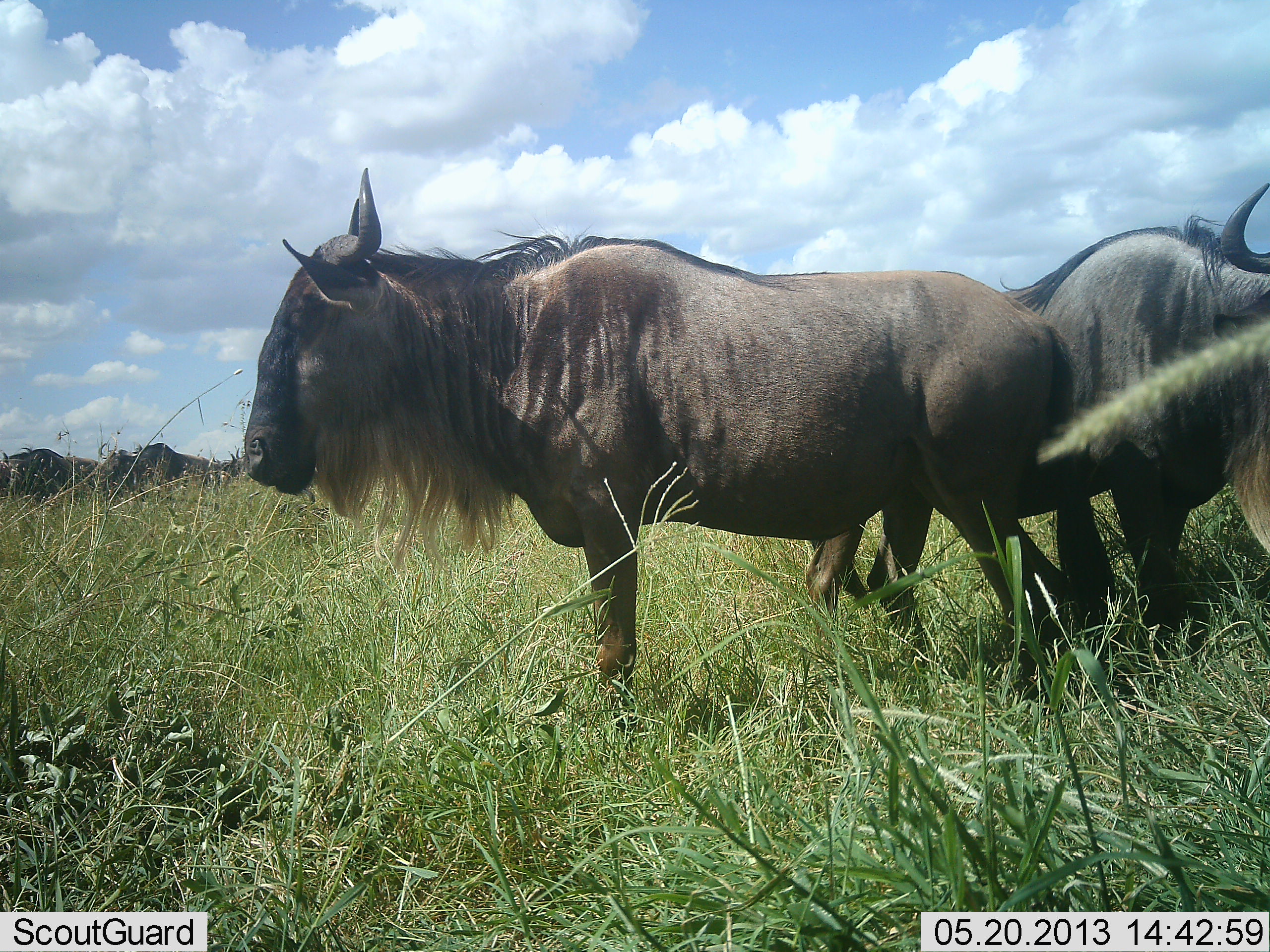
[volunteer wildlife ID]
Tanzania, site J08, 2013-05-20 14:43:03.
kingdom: Animalia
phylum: Chordata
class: Mammalia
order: Artiodactyla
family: Bovidae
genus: Connochaetes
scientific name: Connochaetes taurinus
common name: blue wildebeest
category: wildebeest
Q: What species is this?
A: Wildebeest (blue wildebeest) (Connochaetes taurinus).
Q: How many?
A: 4.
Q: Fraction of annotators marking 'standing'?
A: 100%.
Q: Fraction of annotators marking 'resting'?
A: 10%.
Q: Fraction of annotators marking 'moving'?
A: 0%.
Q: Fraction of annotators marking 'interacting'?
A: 0%.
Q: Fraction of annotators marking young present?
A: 0%.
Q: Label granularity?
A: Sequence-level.